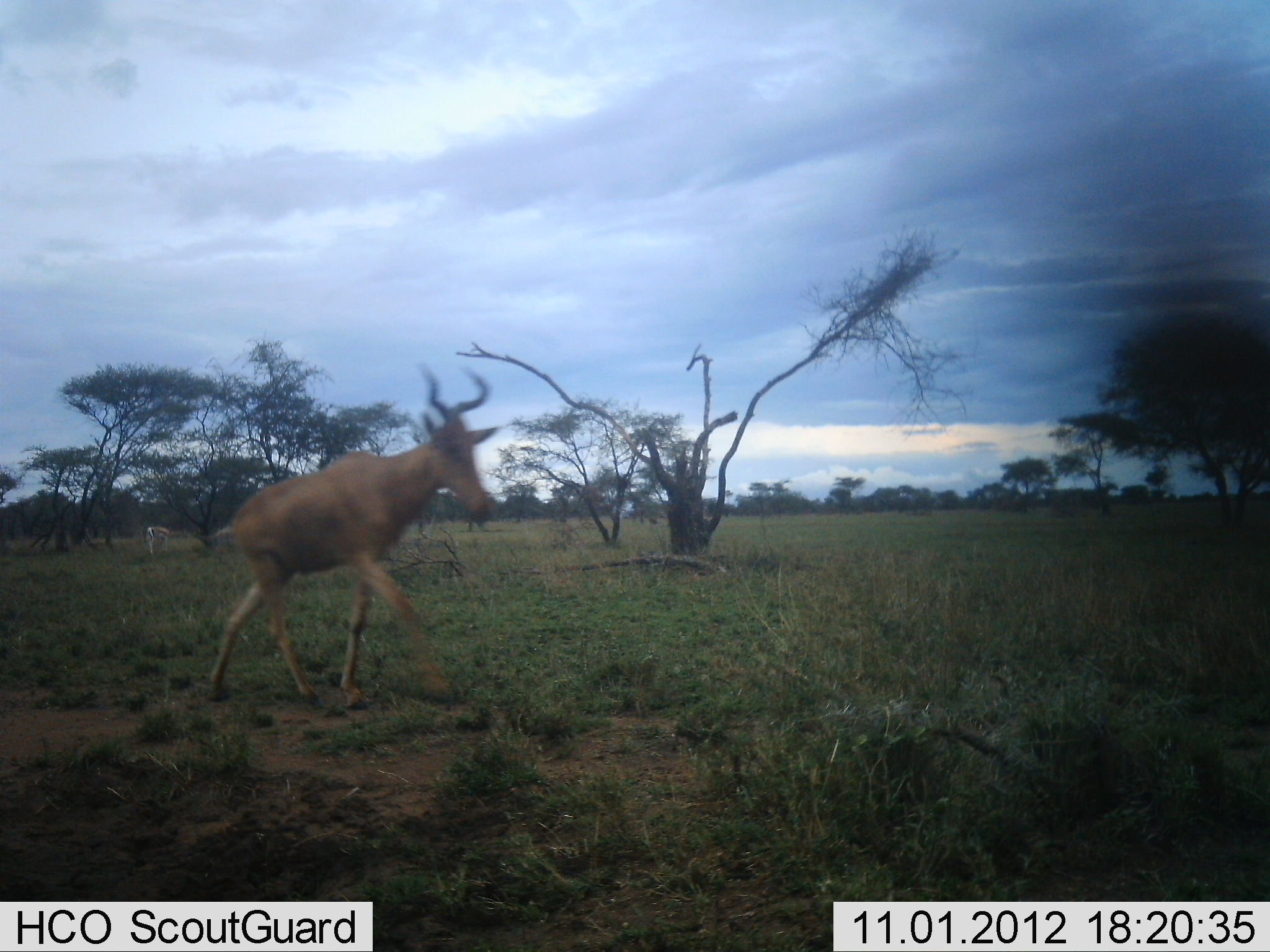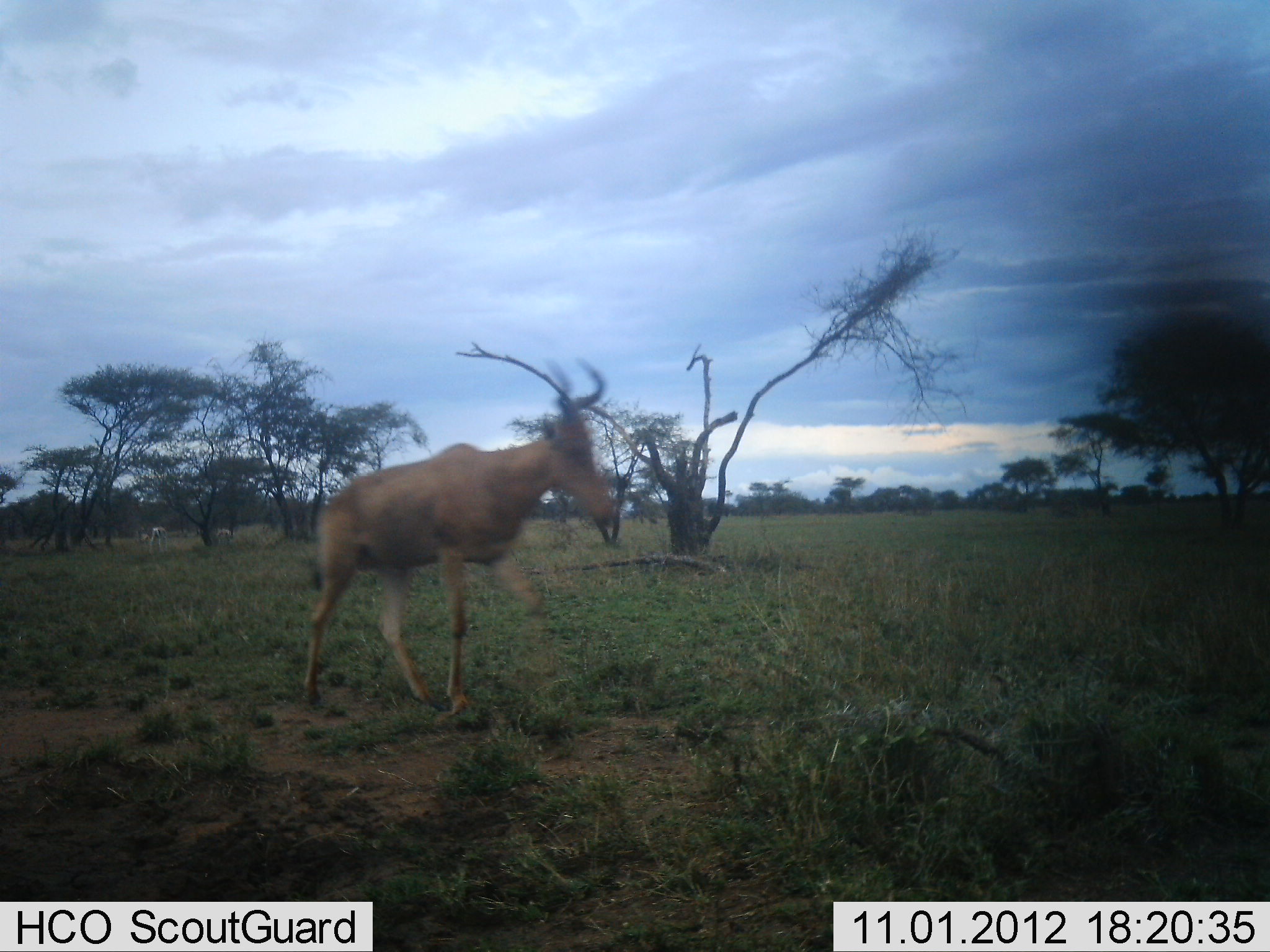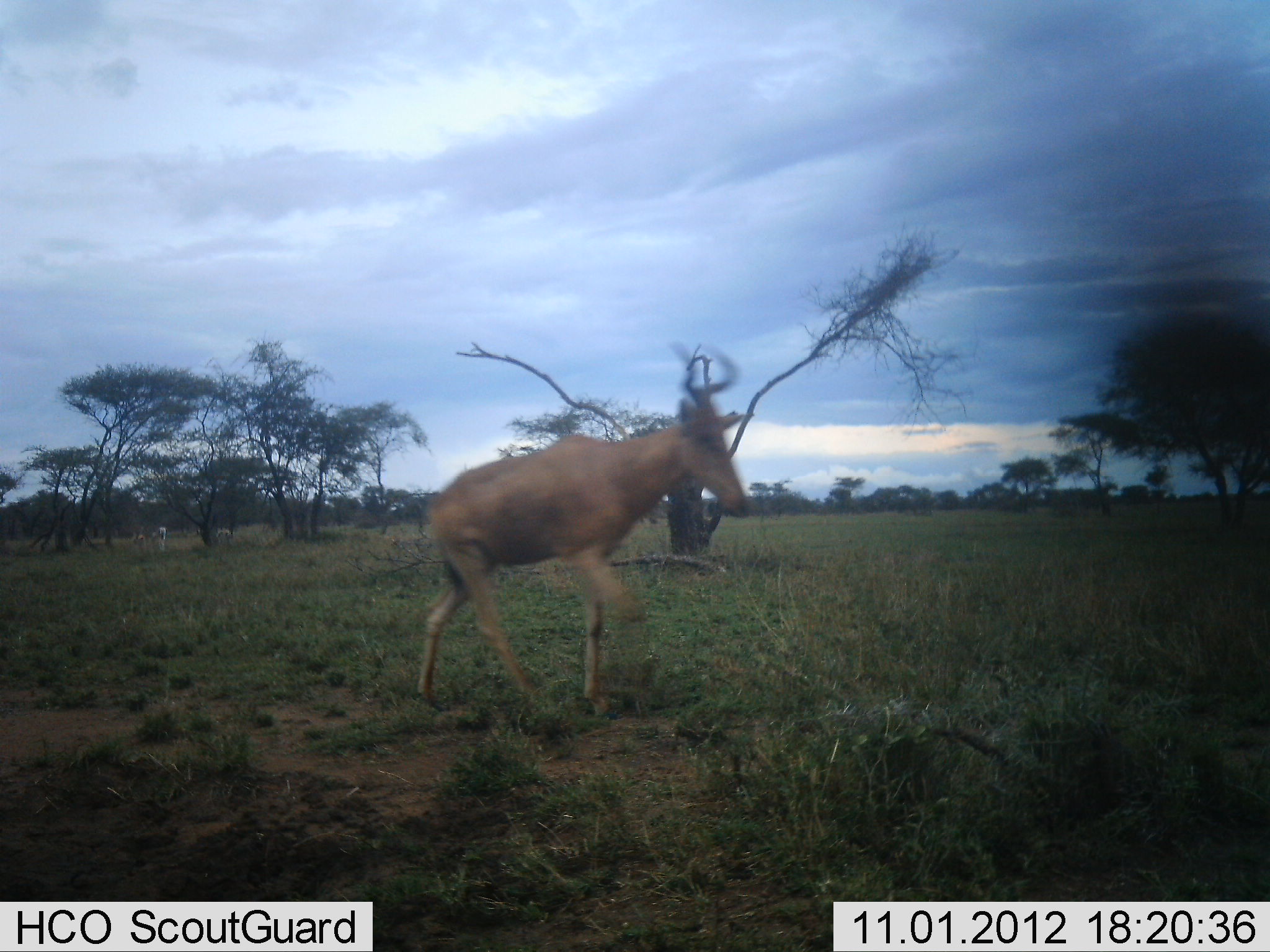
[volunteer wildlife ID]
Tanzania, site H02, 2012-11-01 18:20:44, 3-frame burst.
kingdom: Animalia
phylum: Chordata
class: Mammalia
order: Artiodactyla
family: Bovidae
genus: Alcelaphus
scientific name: Alcelaphus buselaphus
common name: hartebeest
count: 1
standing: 0%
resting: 0%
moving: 100%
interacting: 0%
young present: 0%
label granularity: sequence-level